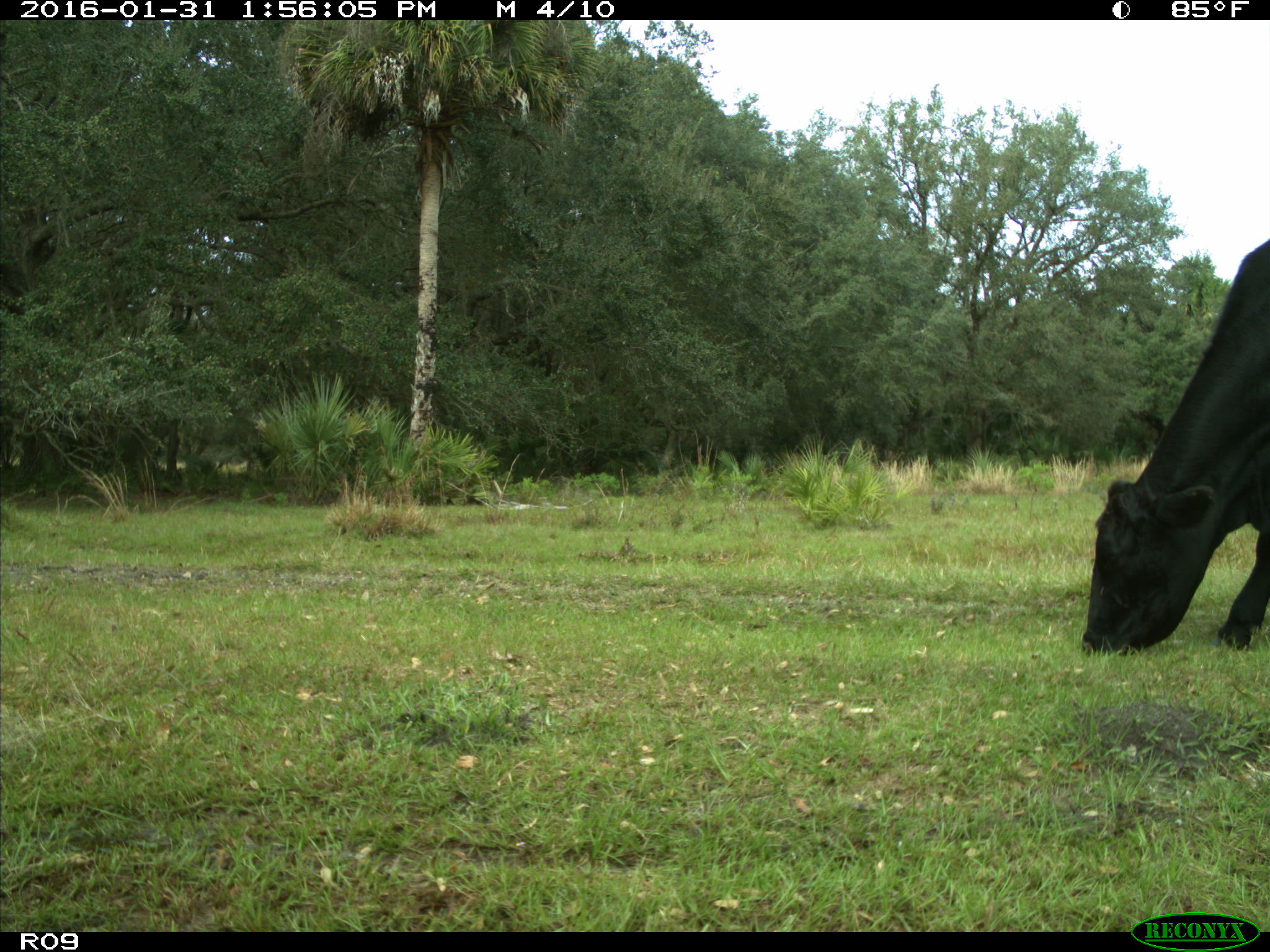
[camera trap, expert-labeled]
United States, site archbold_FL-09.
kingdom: Animalia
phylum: Chordata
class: Mammalia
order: Artiodactyla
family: Bovidae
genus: Bos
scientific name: Bos taurus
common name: domestic cow